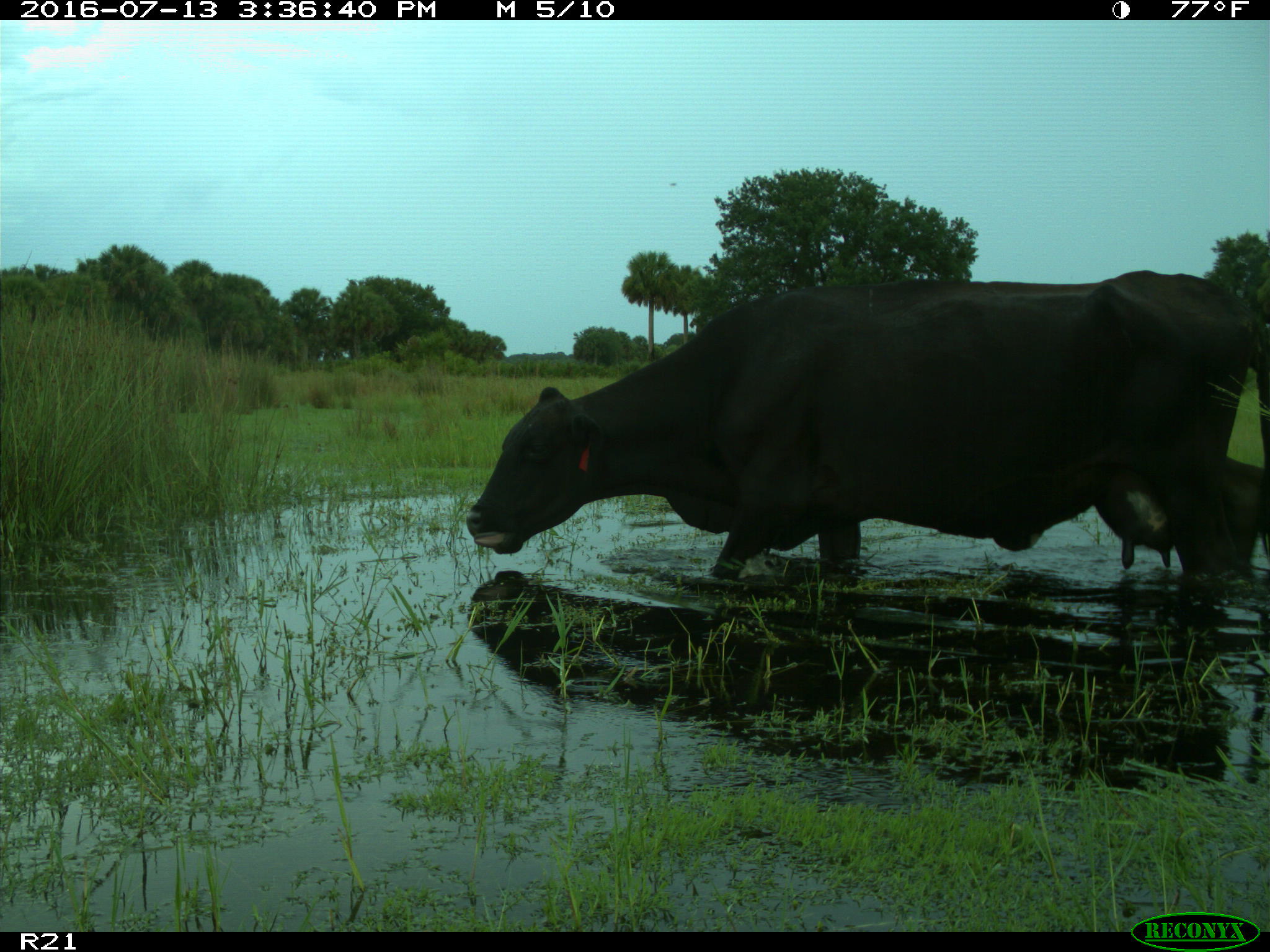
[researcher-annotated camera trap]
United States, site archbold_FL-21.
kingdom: Animalia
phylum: Chordata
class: Mammalia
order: Artiodactyla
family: Bovidae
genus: Bos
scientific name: Bos taurus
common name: domestic cow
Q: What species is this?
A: Bos taurus (domestic cow).